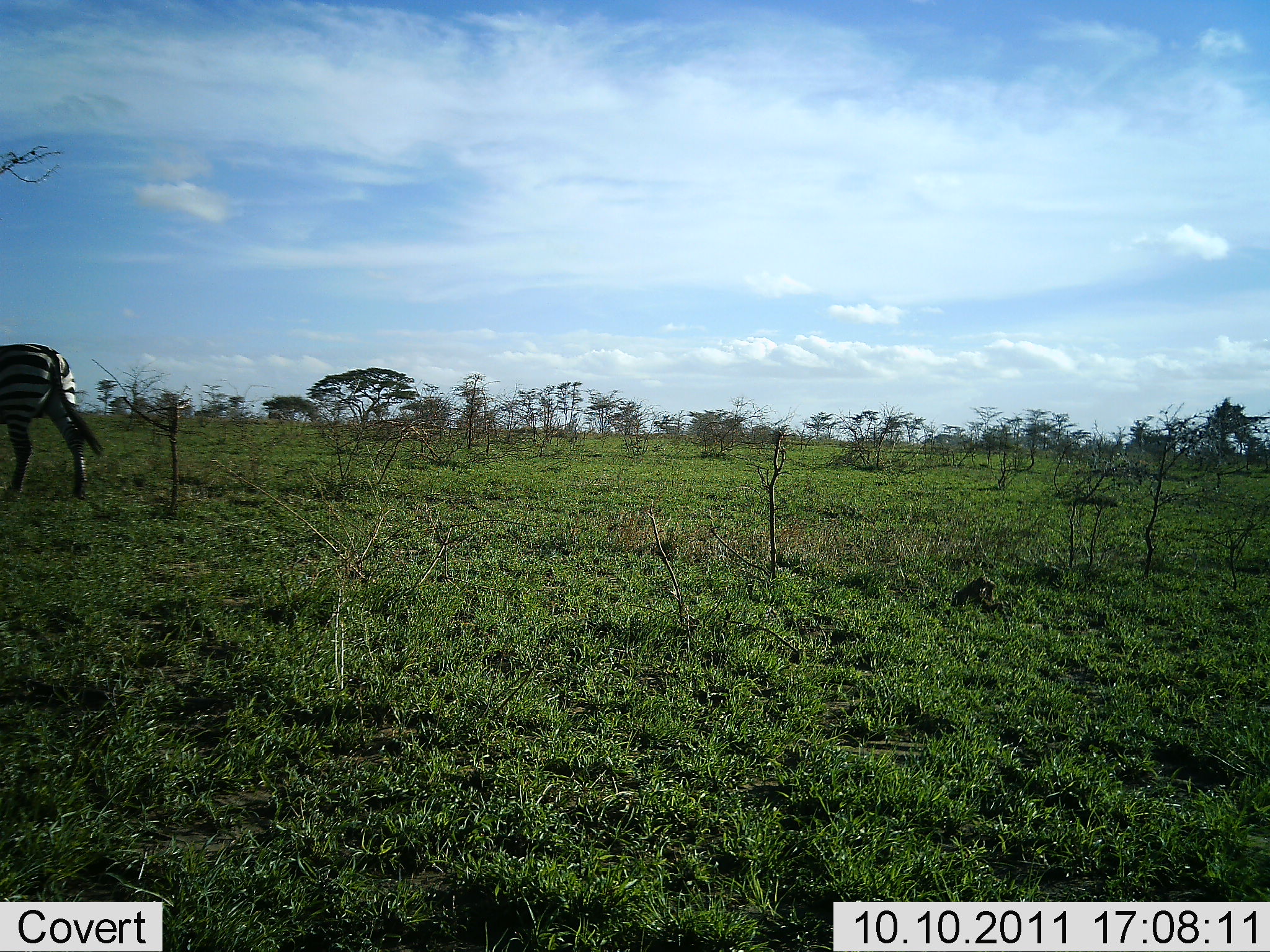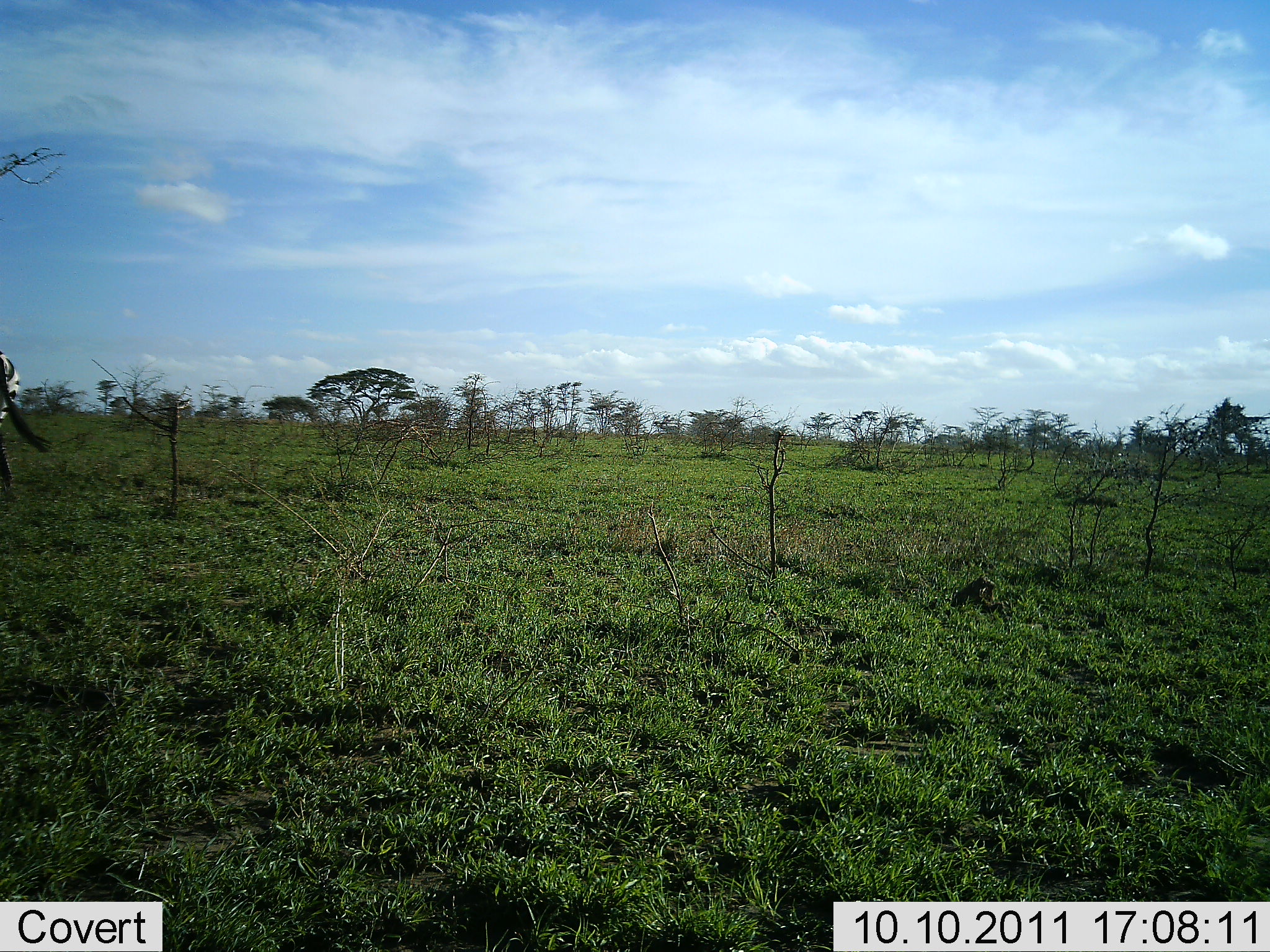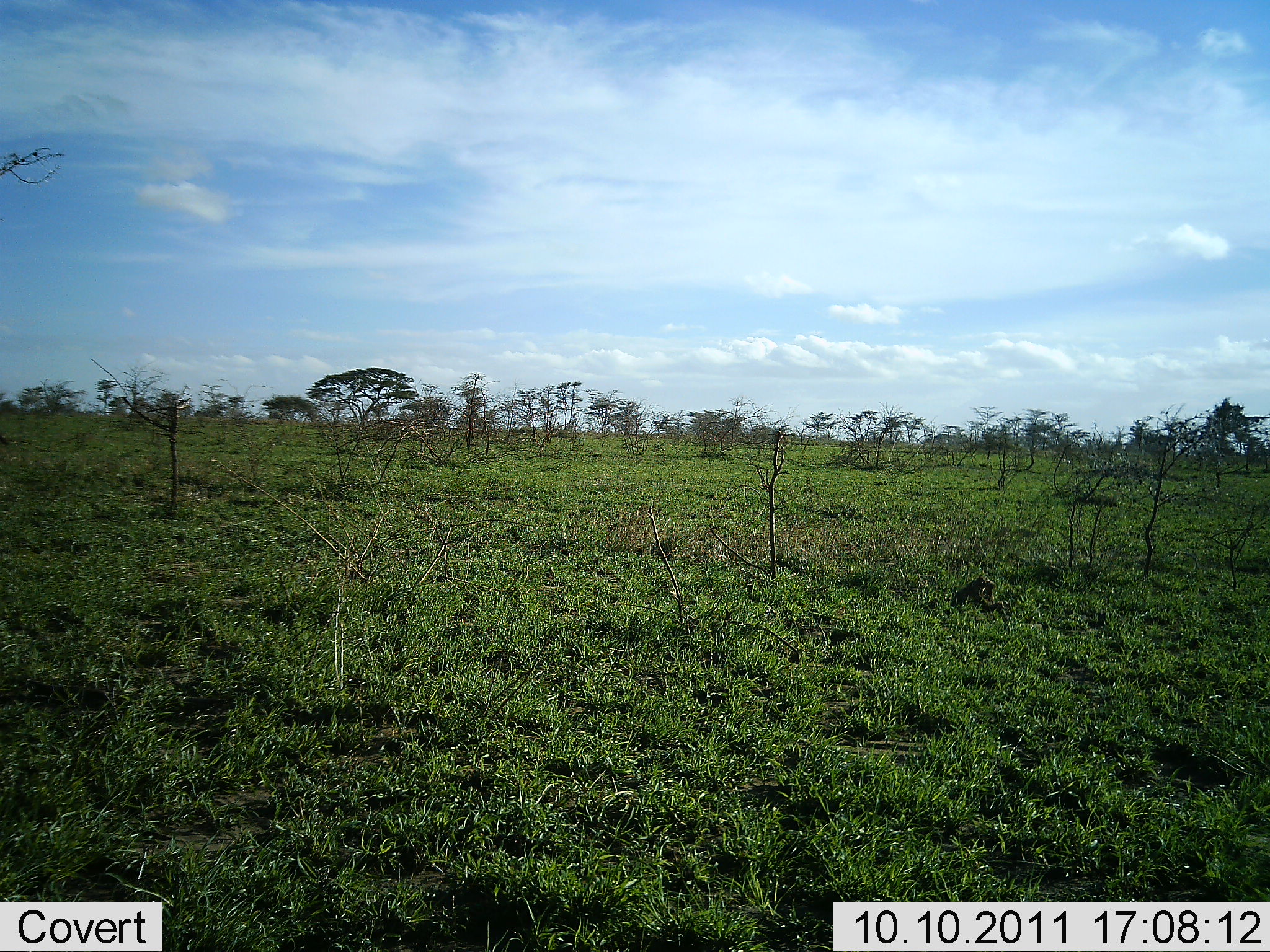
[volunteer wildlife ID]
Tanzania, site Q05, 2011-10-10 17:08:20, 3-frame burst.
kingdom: Animalia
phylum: Chordata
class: Mammalia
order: Perissodactyla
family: Equidae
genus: Equus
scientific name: Equus quagga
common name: plains zebra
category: zebra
Zebra (plains zebra) (Equus quagga), count 1. Behavior (volunteer vote fractions): standing 8%, resting 0%, moving 100%, interacting 0%. Young present (vote fraction): 0%. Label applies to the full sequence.